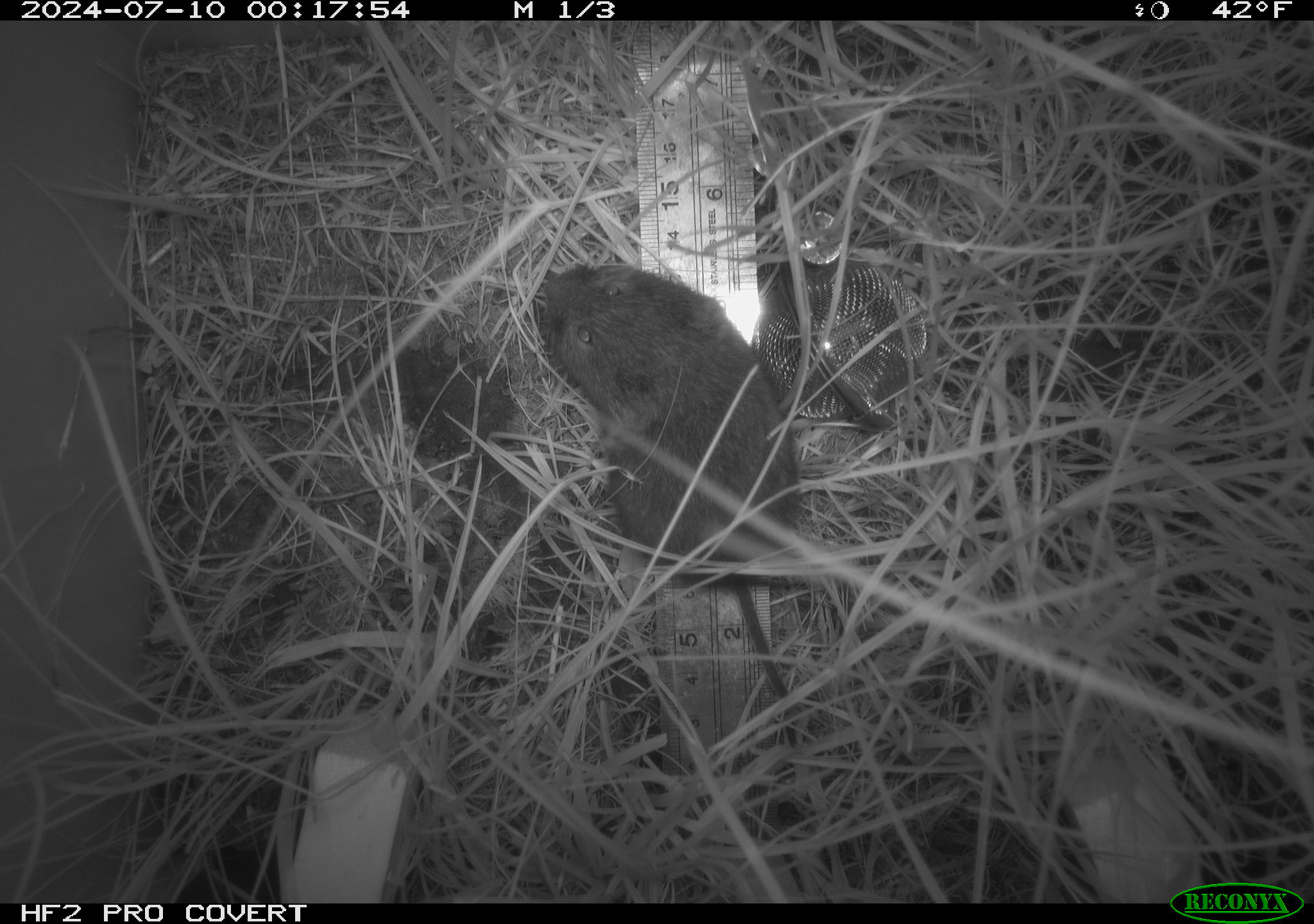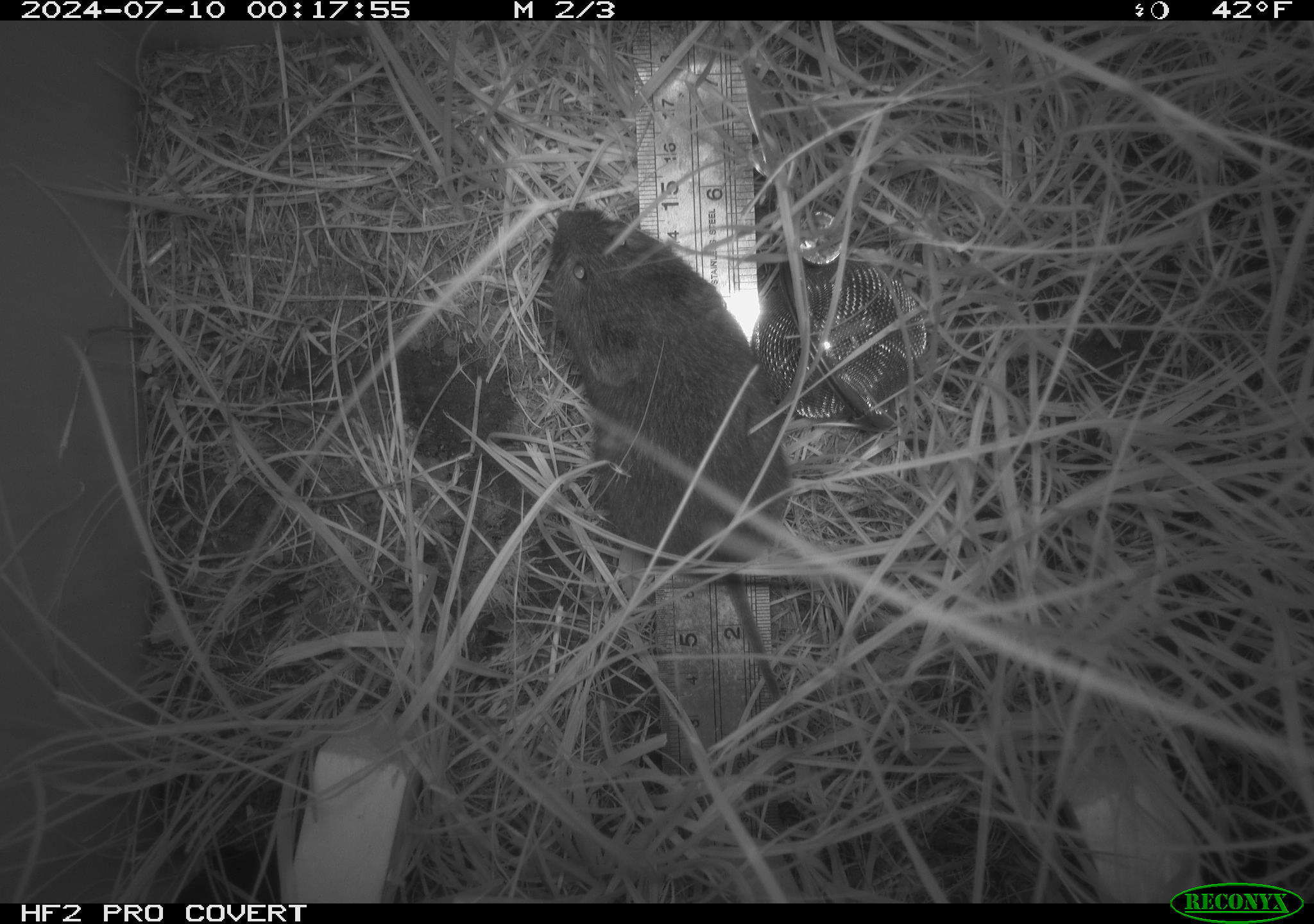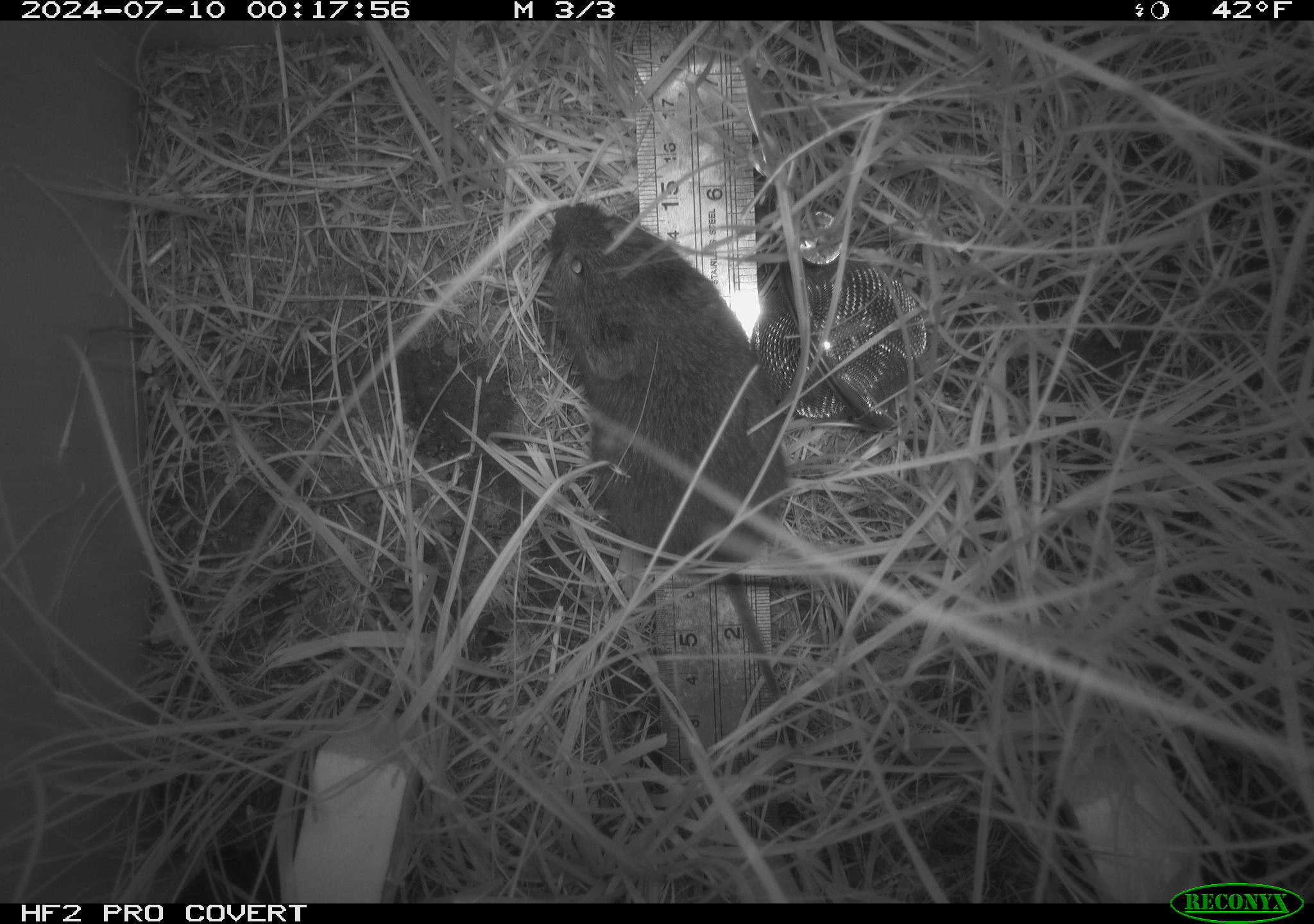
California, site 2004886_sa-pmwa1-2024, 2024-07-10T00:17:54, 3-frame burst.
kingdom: Animalia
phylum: Chordata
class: Mammalia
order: Rodentia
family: Cricetidae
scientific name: Arvicolinae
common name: voles, lemmings, and muskrats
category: arvicolinae subfamily